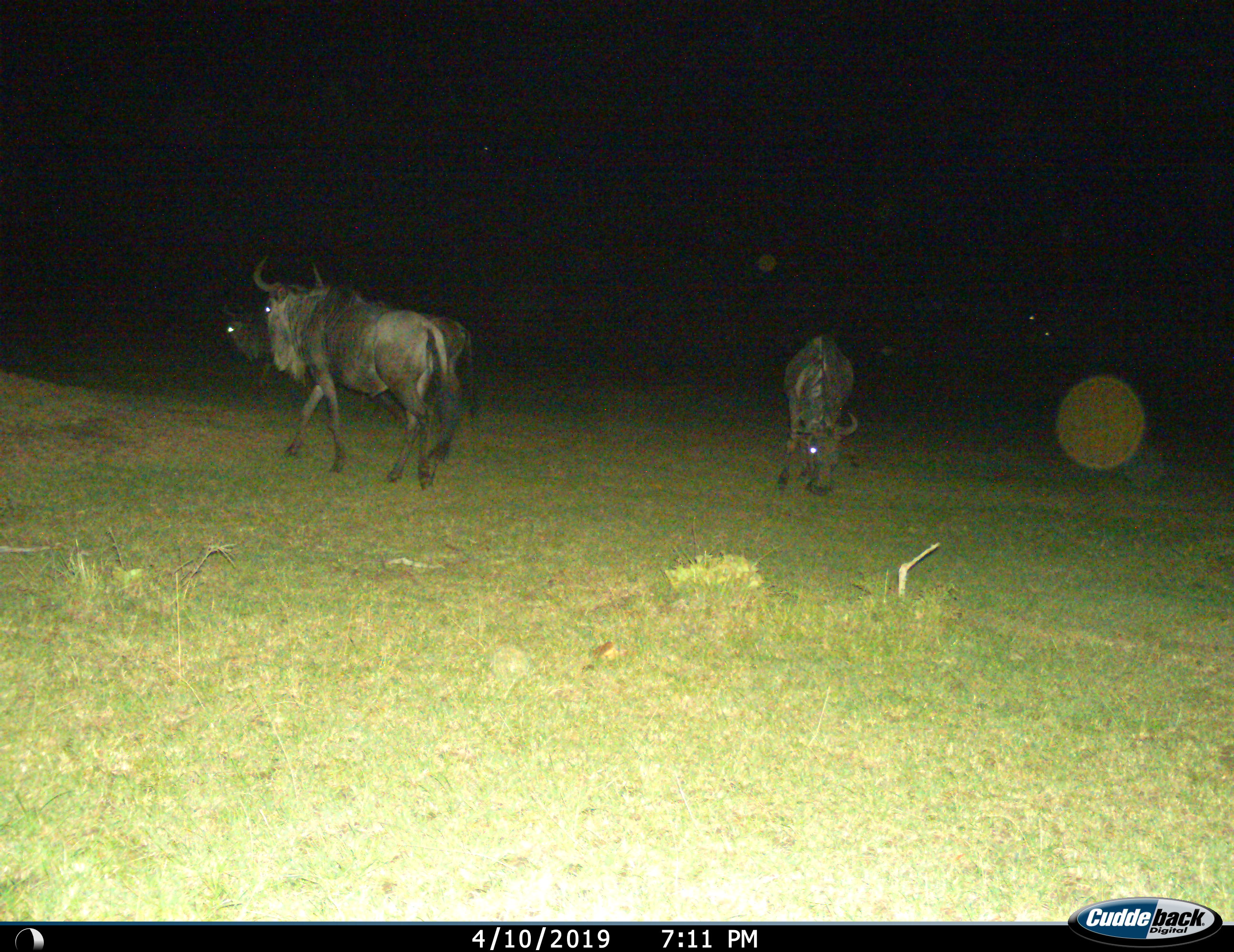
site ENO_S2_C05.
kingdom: Animalia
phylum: Chordata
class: Mammalia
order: Artiodactyla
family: Bovidae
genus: Connochaetes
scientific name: Connochaetes taurinus taurinus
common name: blue wildebeest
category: wildebeestblue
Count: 3.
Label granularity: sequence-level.